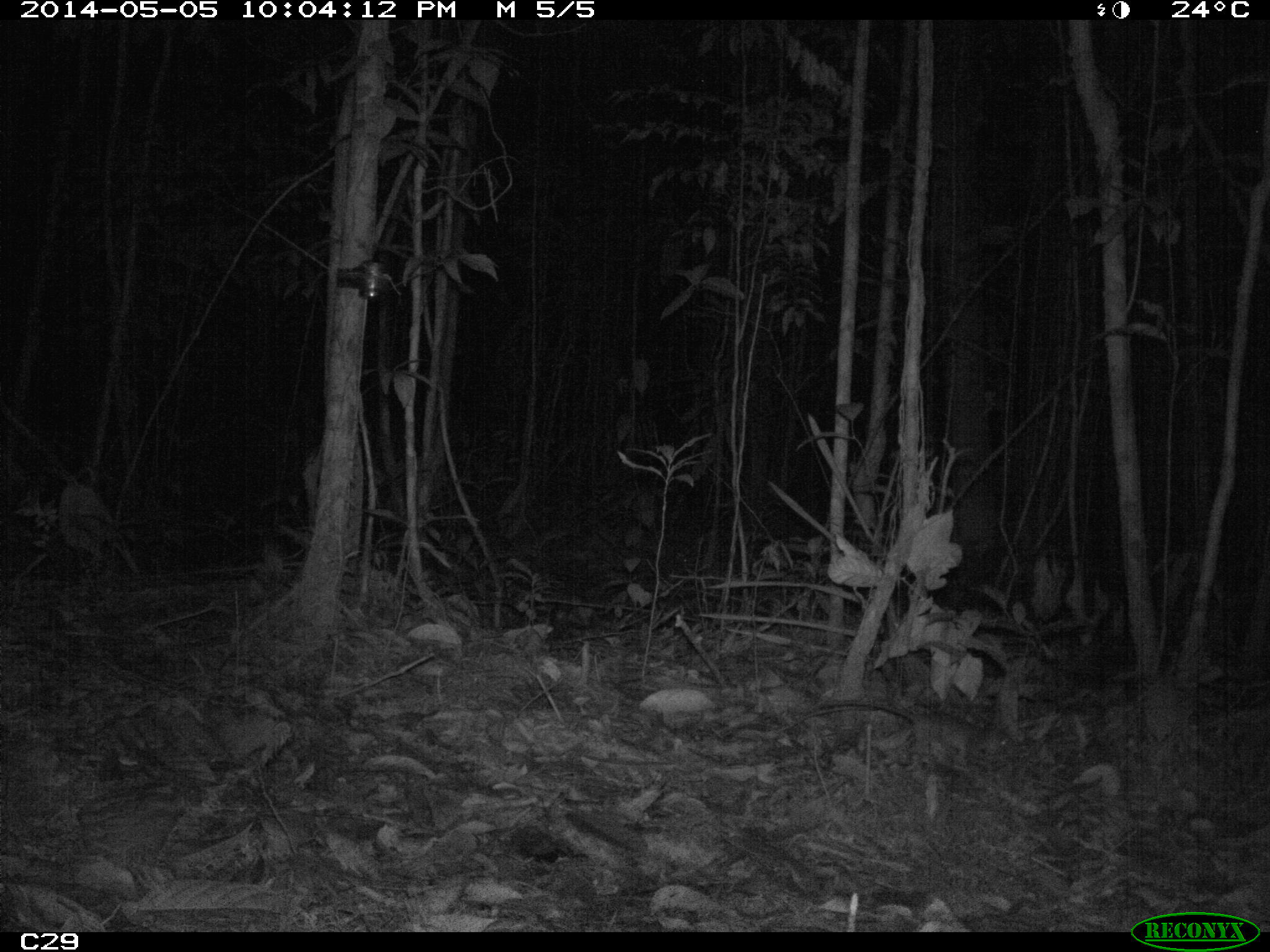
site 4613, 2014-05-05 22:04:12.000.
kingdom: Animalia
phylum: Chordata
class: Mammalia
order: Didelphimorphia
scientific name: Didelphimorphia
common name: opossum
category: unknown opossum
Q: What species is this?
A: Unknown opossum (opossum) (Didelphimorphia).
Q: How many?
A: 1.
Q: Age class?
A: Adult.